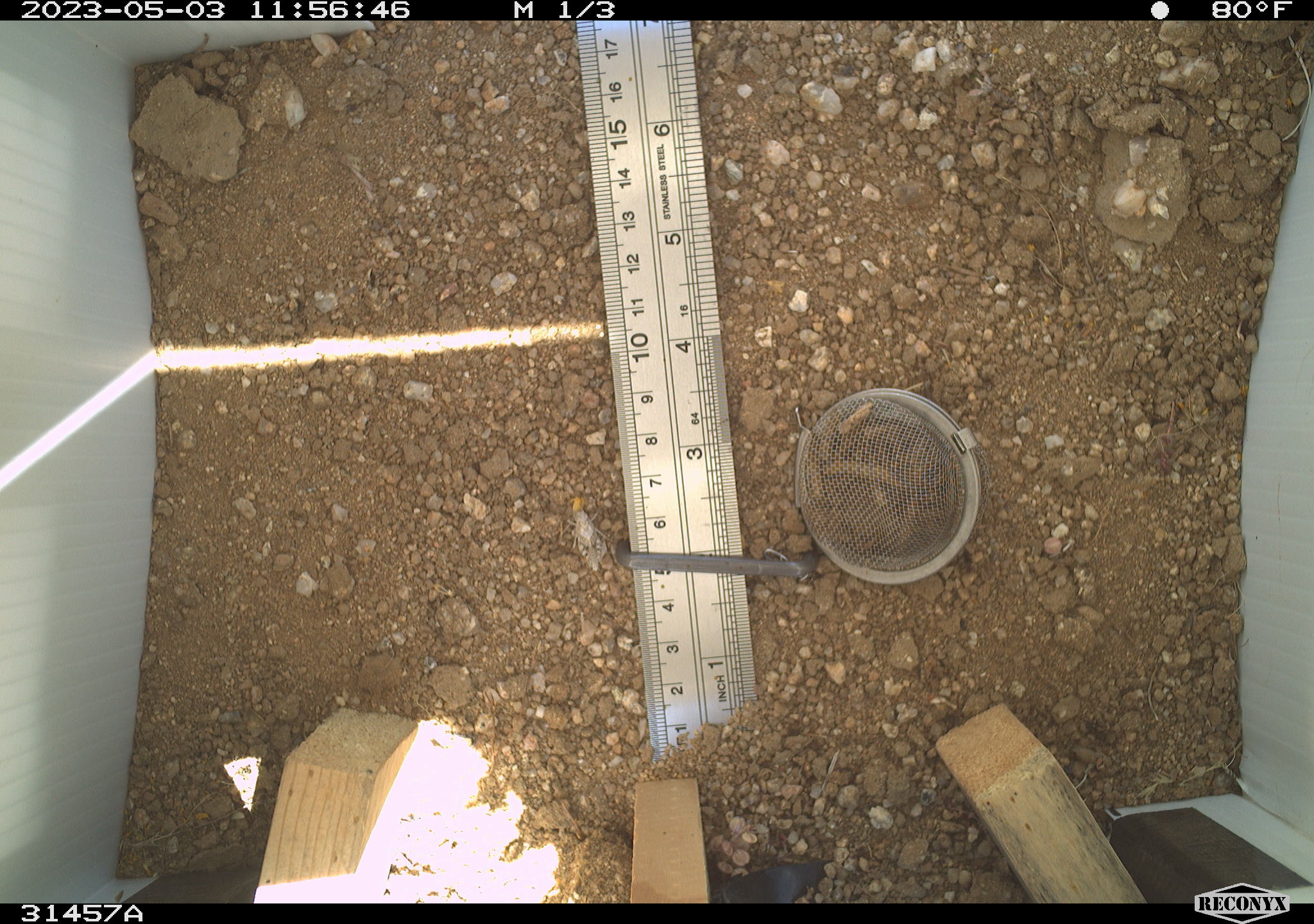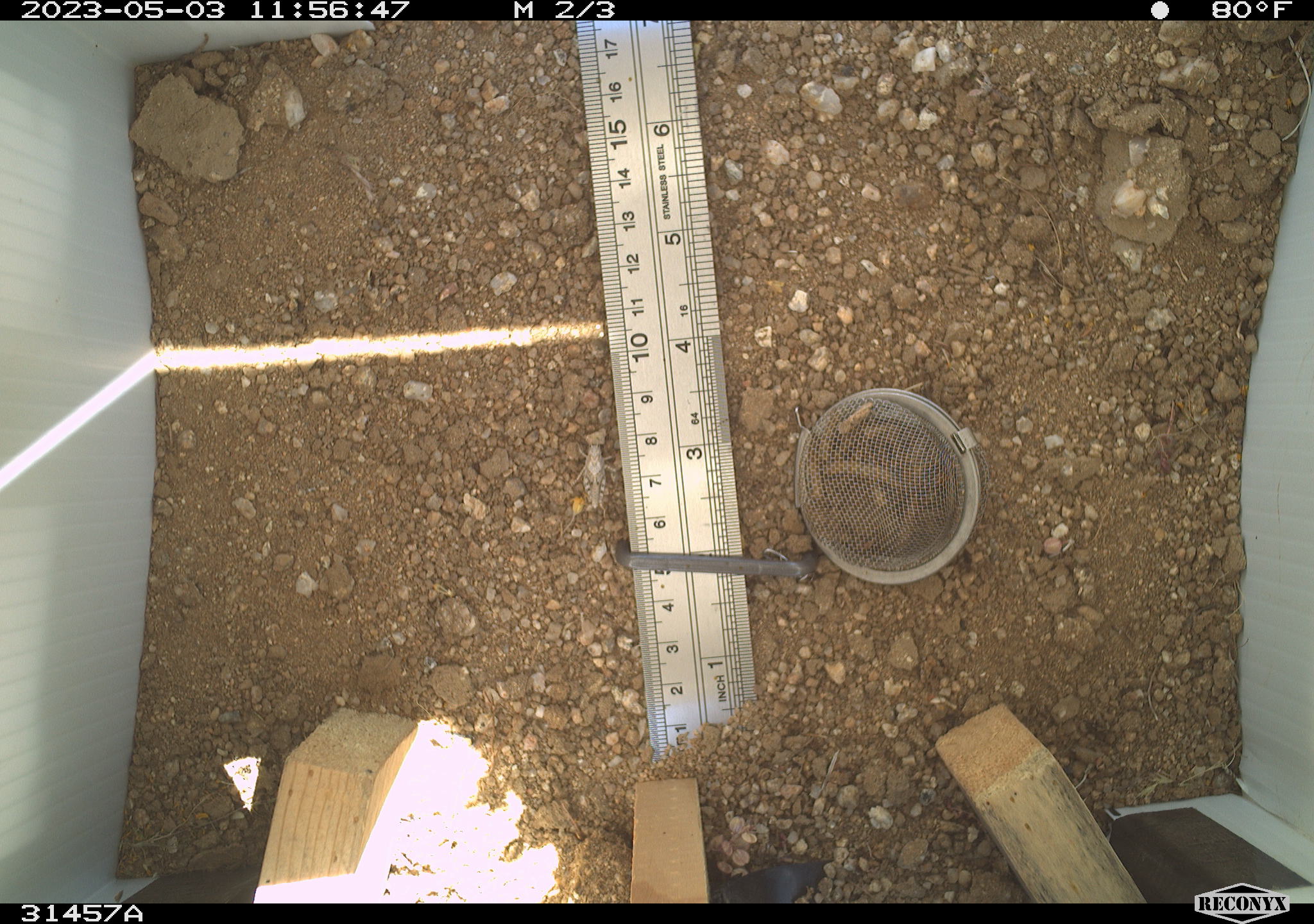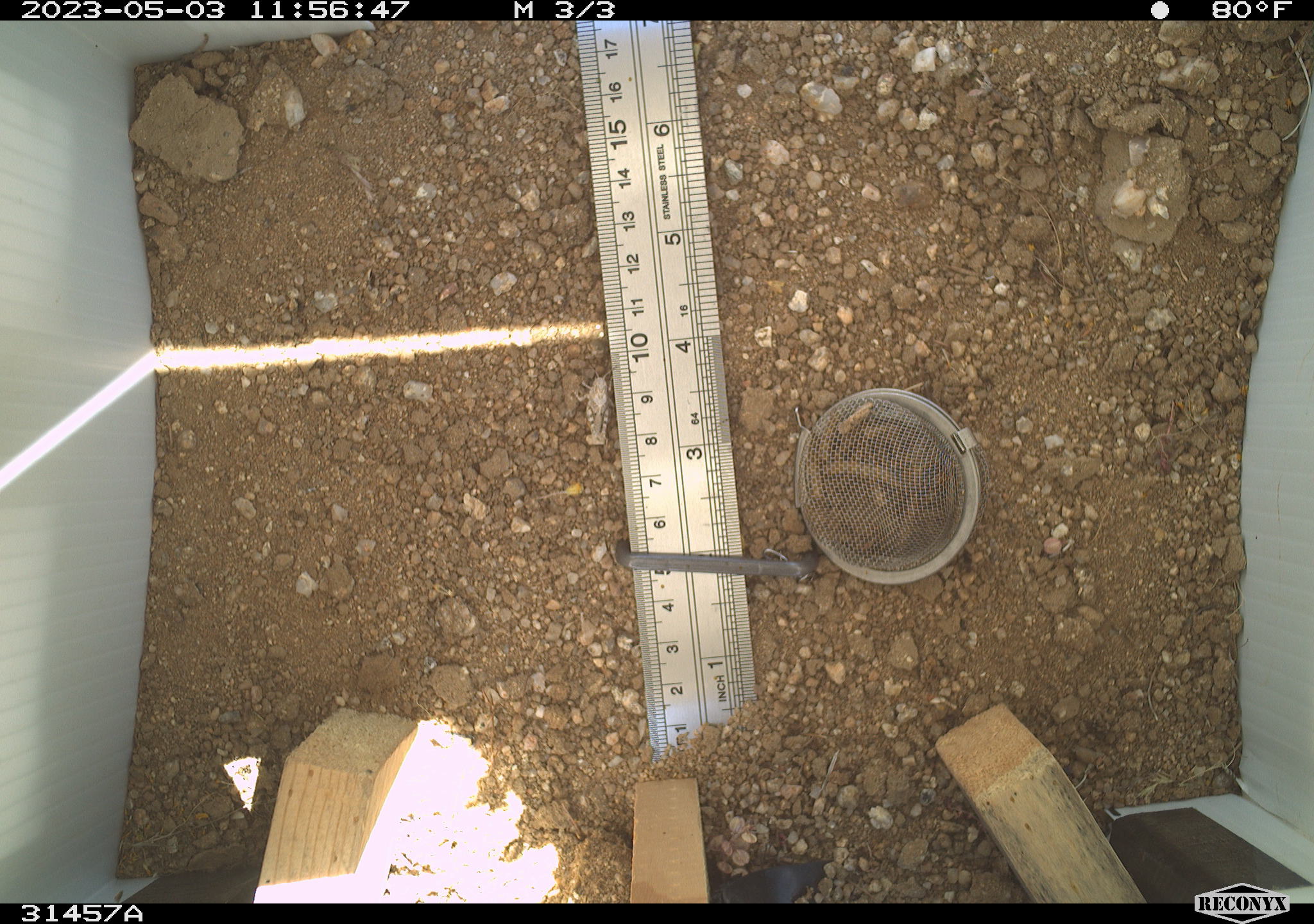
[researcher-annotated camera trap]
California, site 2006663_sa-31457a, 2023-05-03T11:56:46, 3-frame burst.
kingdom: Animalia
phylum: Arthropoda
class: Insecta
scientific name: Insecta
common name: insect